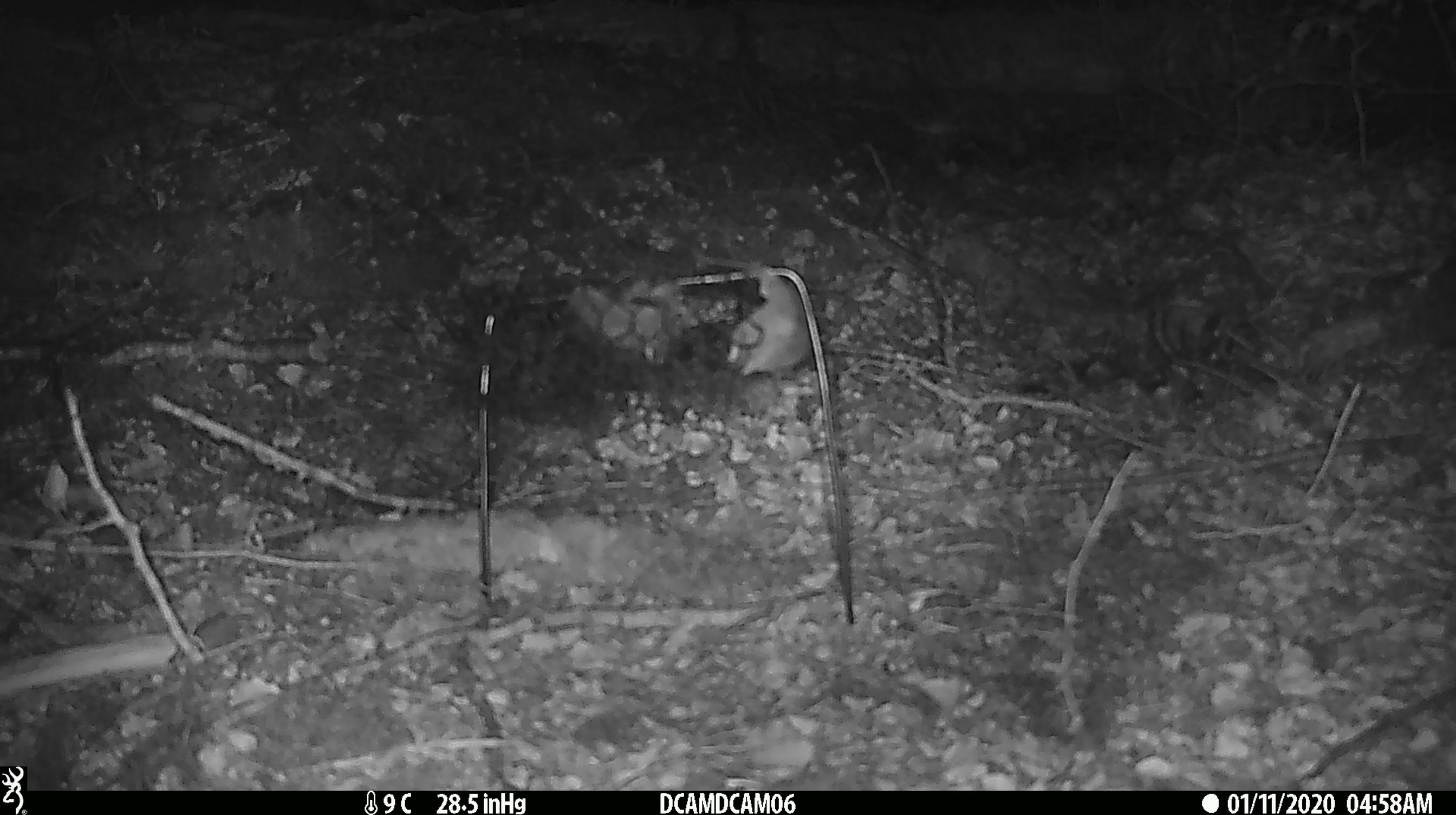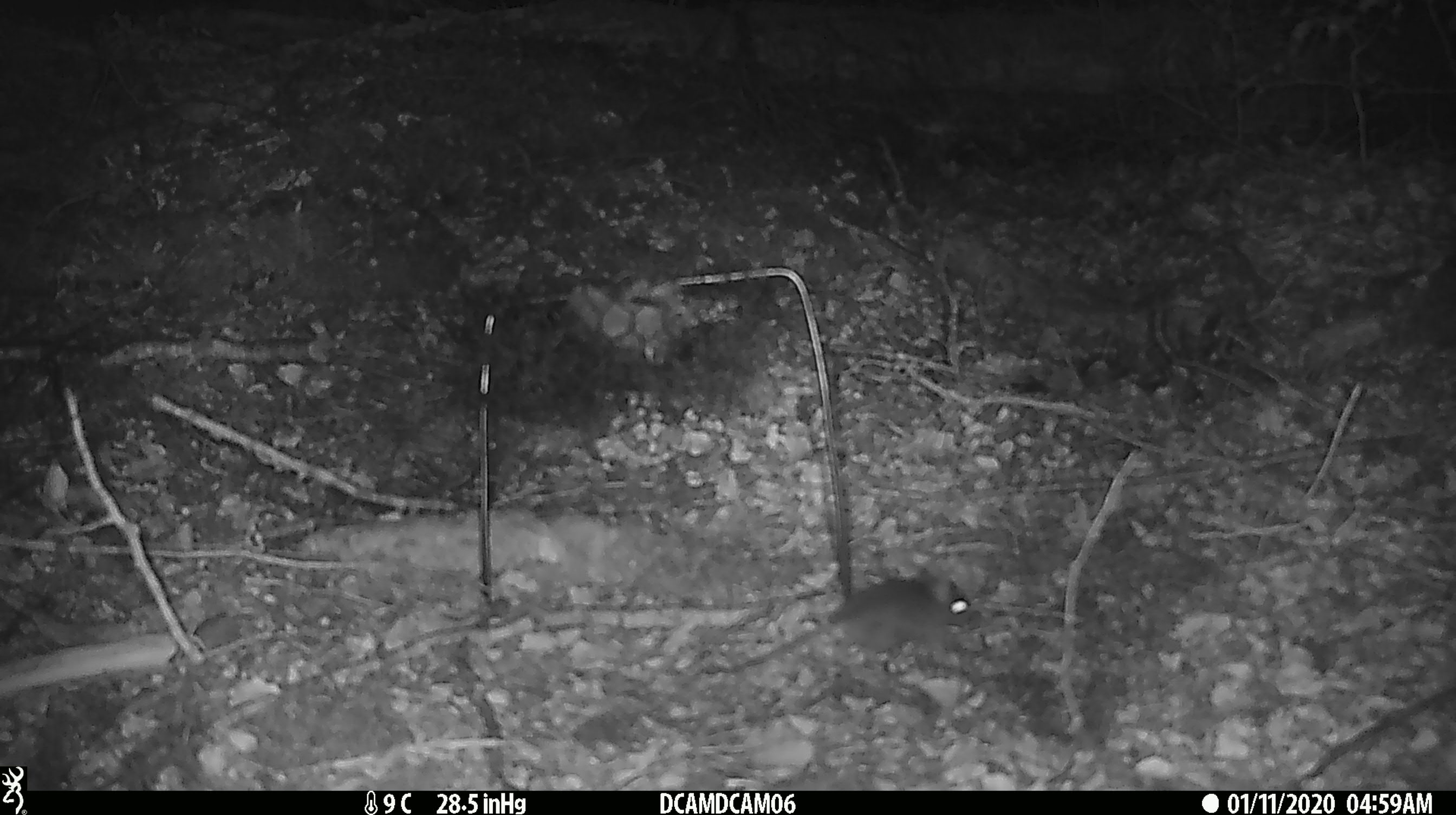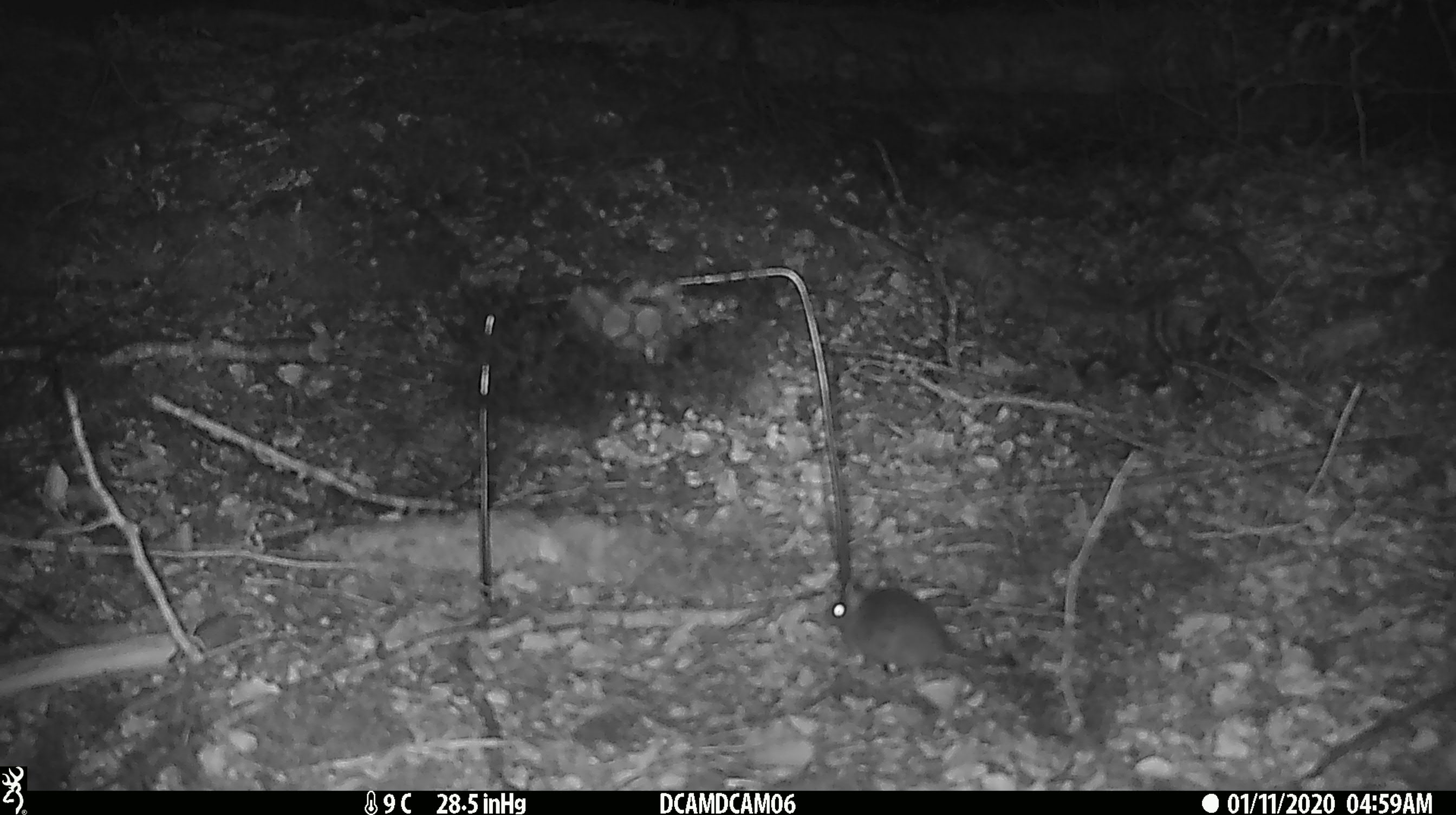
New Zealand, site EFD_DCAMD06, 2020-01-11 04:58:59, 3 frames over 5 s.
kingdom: Animalia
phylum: Chordata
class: Mammalia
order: Rodentia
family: Muridae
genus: Mus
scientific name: Mus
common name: mouse